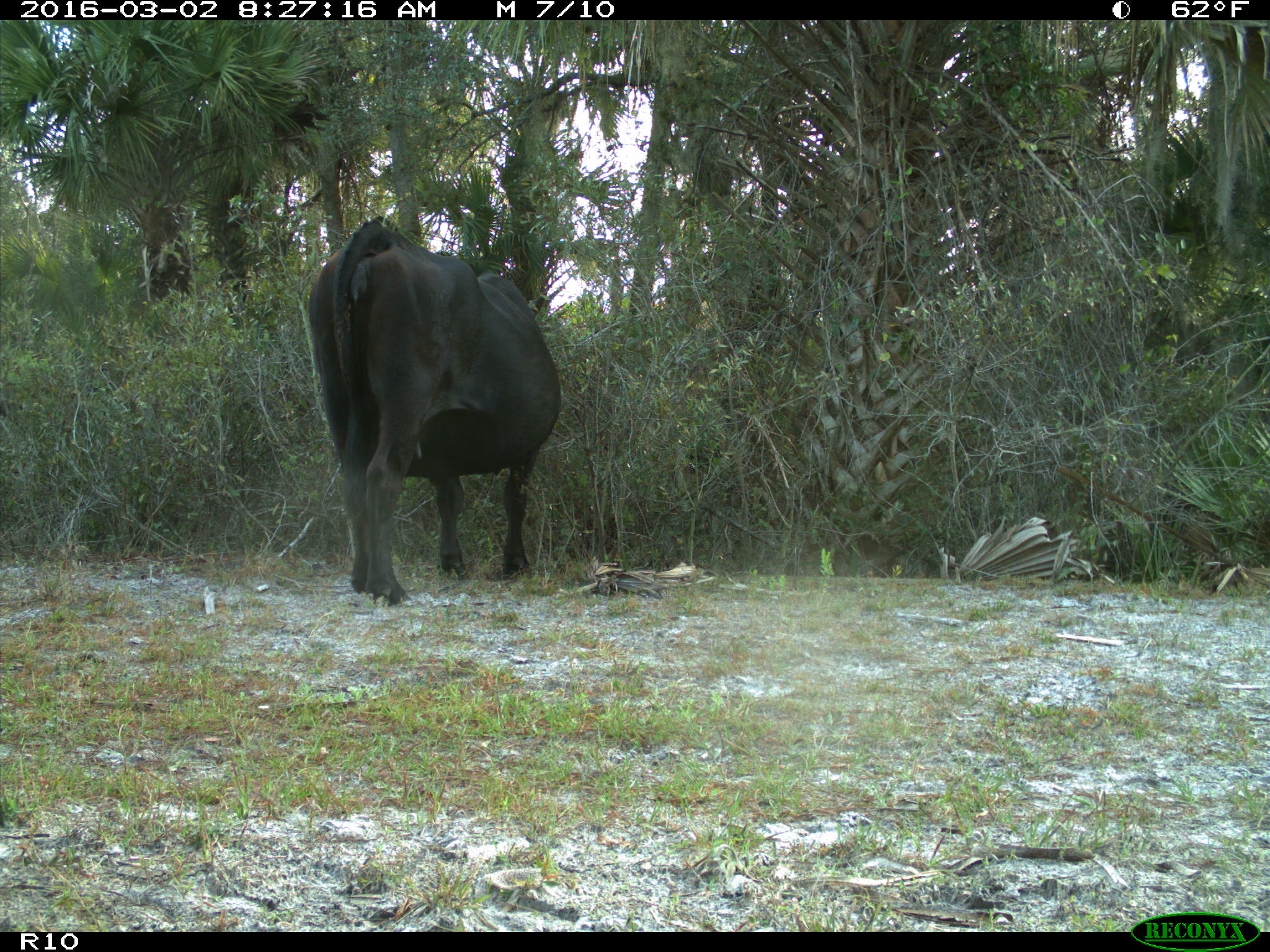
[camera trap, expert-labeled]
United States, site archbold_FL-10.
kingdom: Animalia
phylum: Chordata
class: Mammalia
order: Artiodactyla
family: Bovidae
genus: Bos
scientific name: Bos taurus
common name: domestic cow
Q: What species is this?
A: Bos taurus (domestic cow).